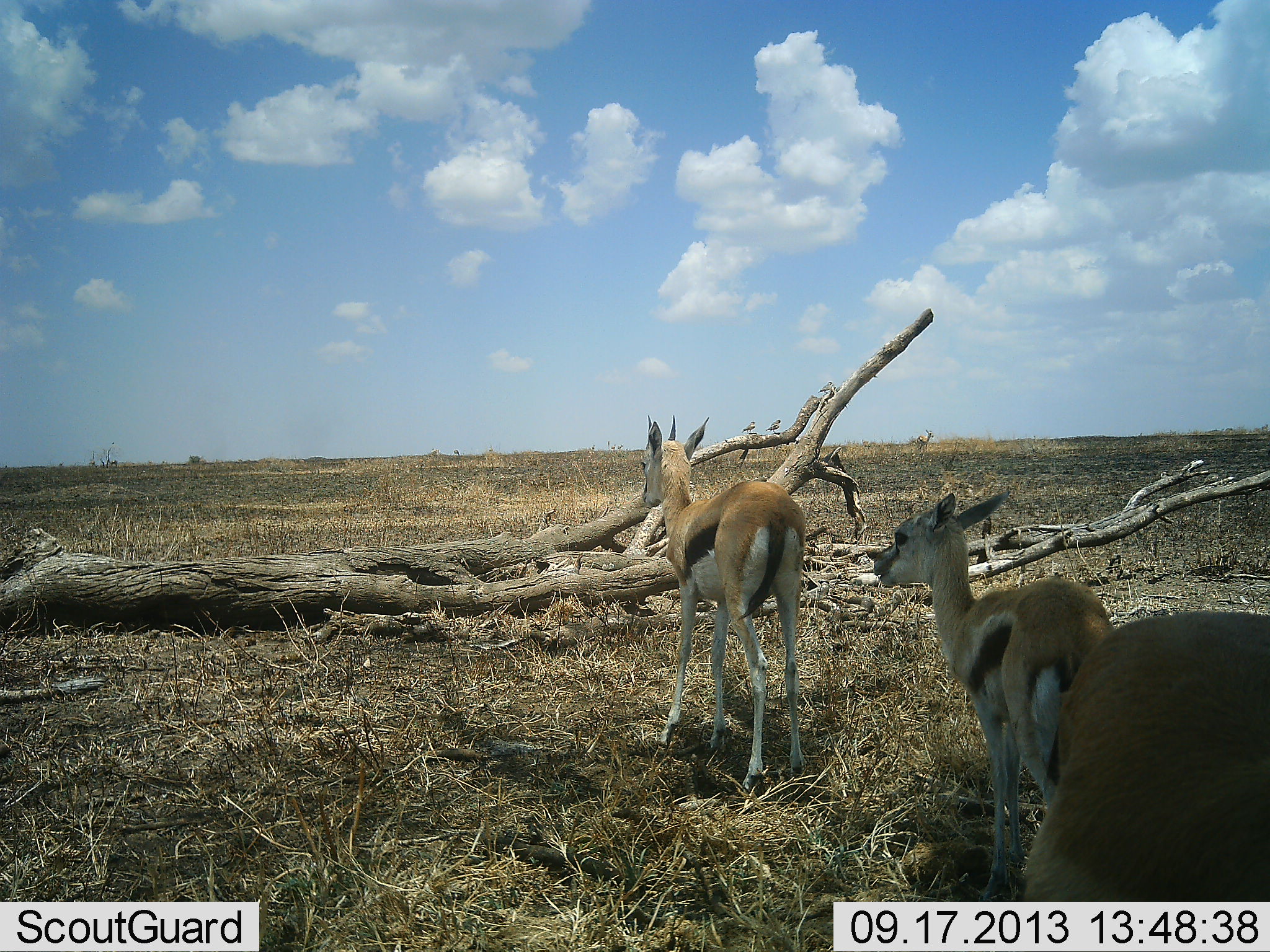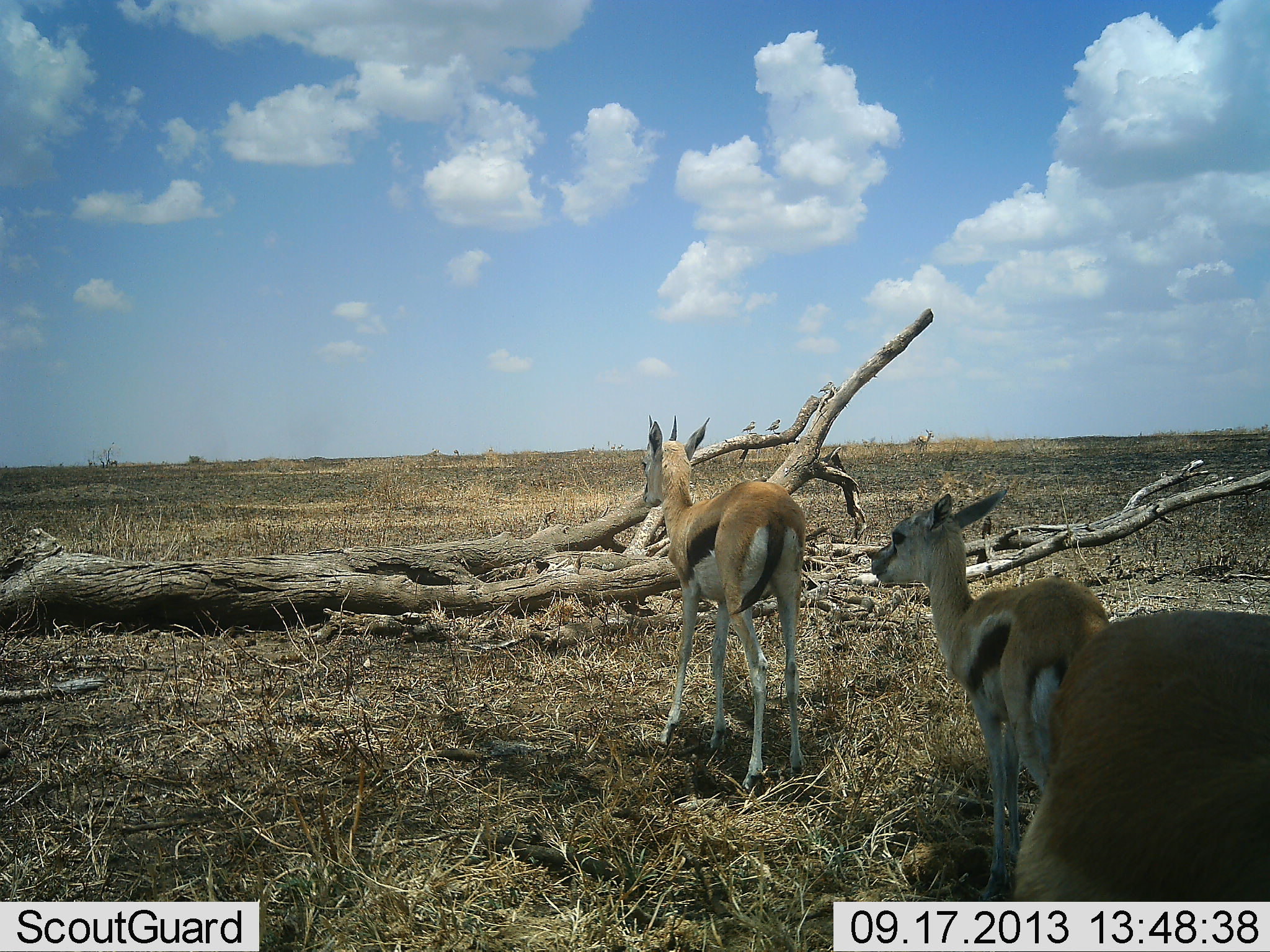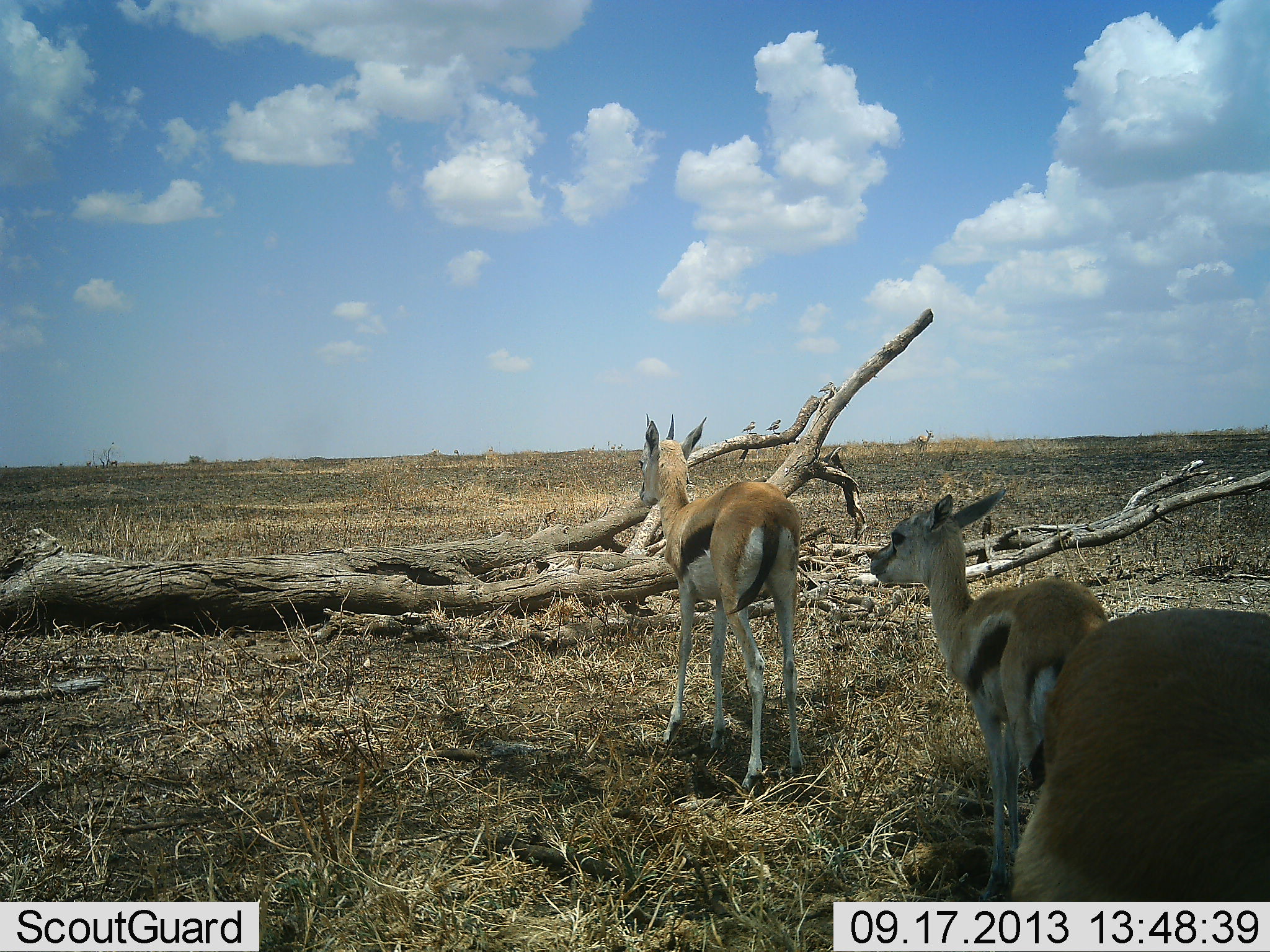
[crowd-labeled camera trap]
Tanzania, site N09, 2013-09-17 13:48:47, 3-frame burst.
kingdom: Animalia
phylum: Chordata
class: Mammalia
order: Artiodactyla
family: Bovidae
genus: Eudorcas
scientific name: Eudorcas thomsonii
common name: thomson's gazelle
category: gazellethomsons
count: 3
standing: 91%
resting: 4%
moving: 9%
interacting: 0%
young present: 57%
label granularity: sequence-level